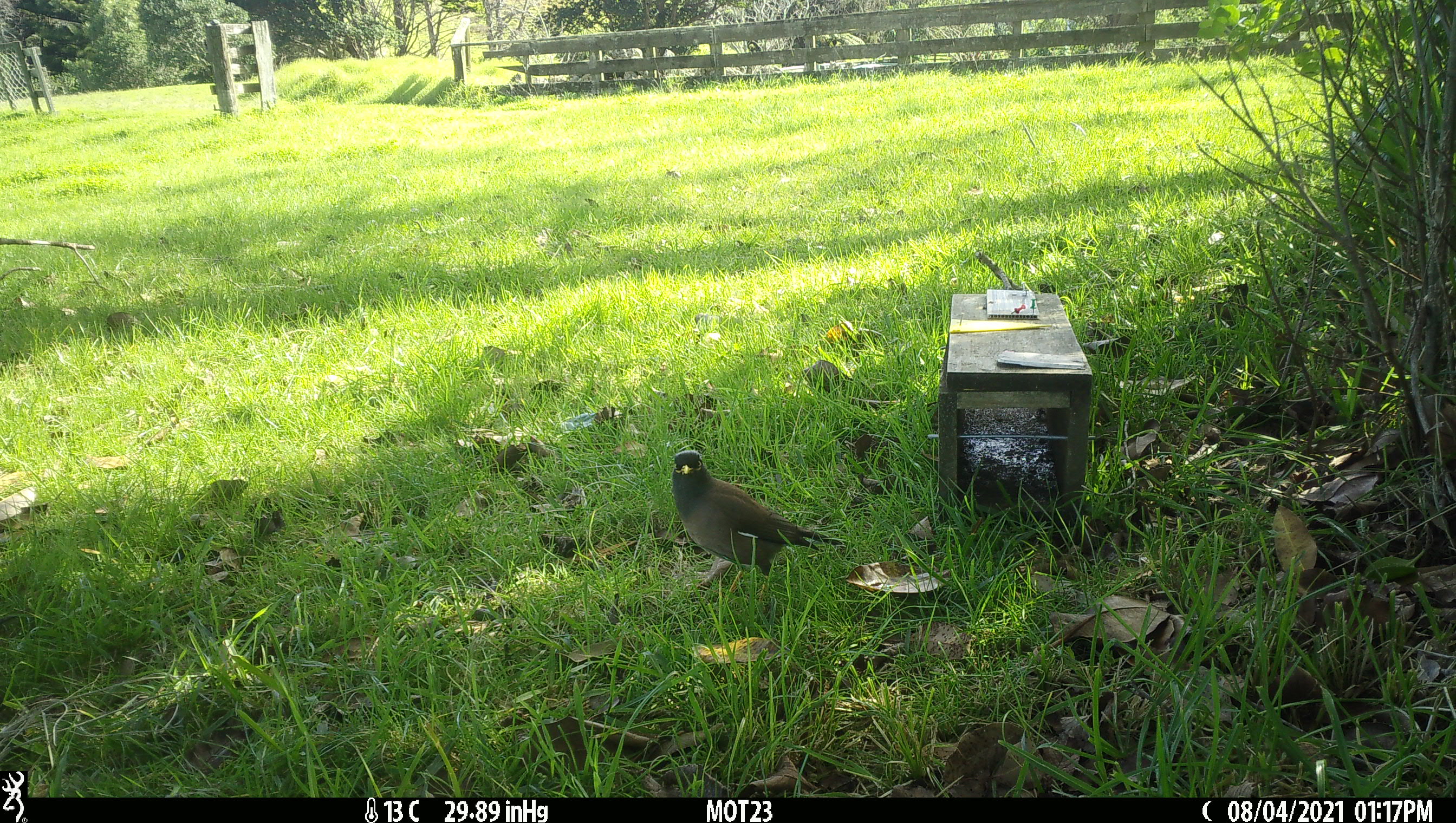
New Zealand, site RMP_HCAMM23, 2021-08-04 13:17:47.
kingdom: Animalia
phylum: Chordata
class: Aves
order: Passeriformes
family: Sturnidae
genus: Acridotheres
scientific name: Acridotheres tristis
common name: common myna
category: myna